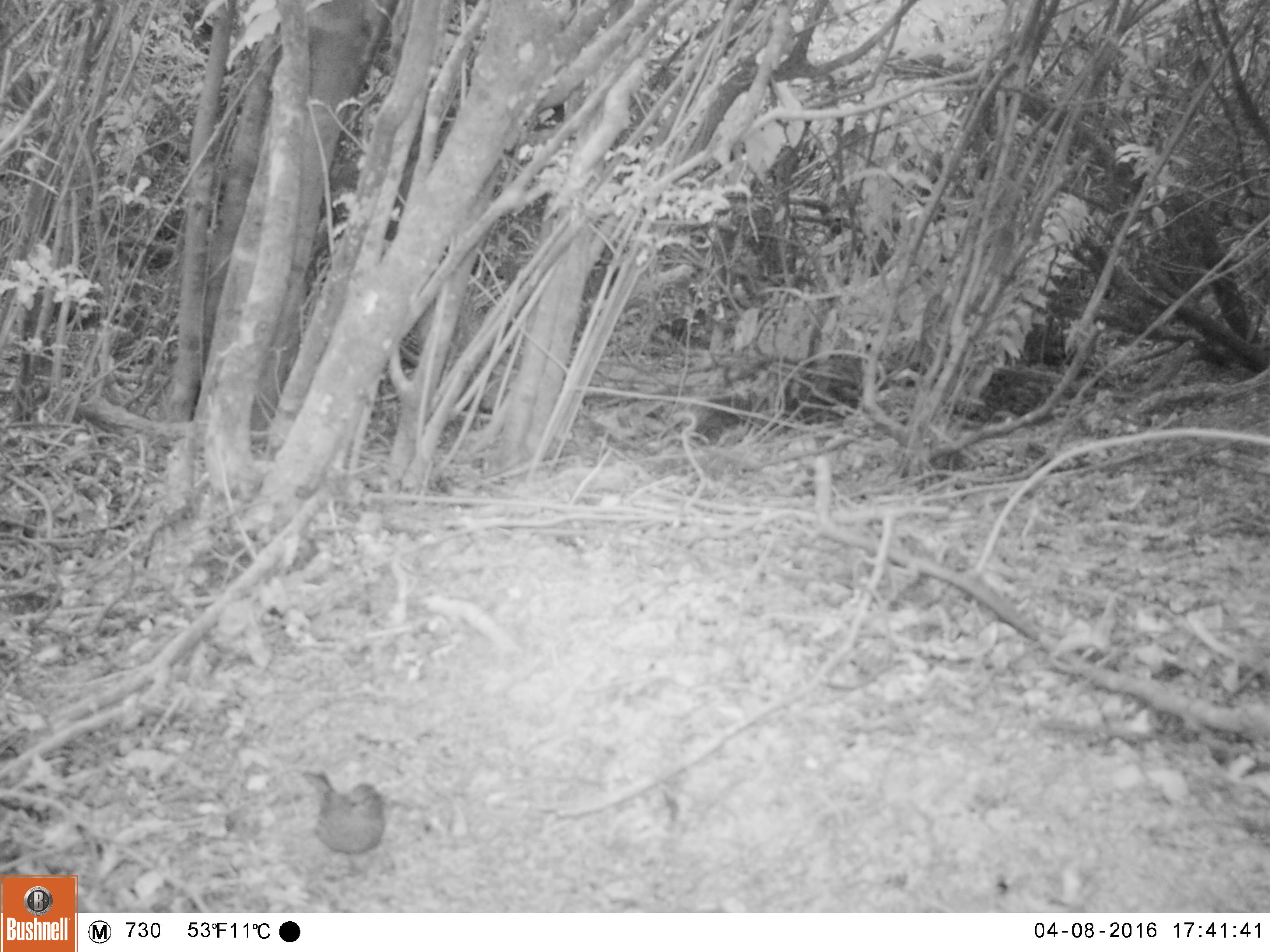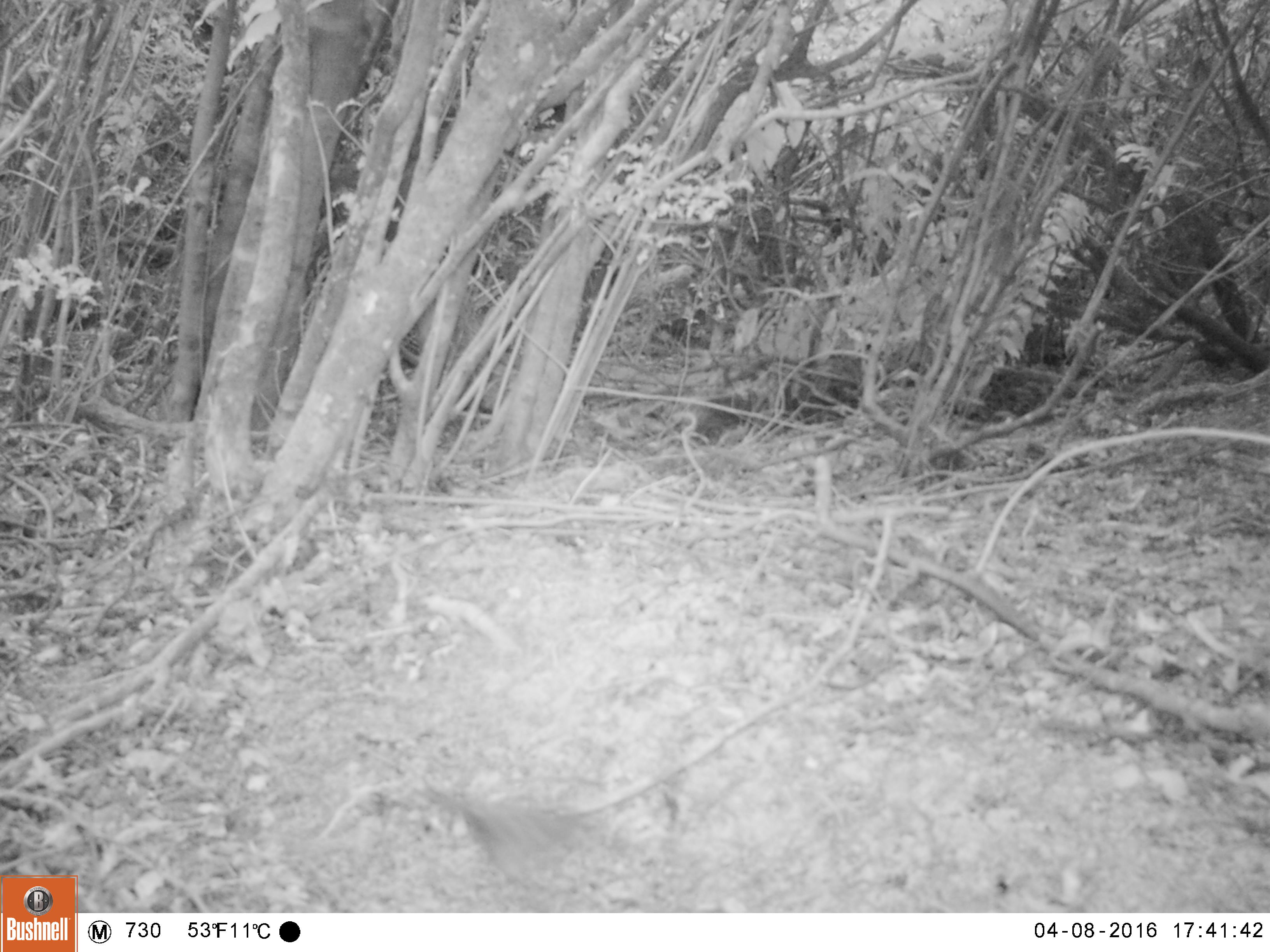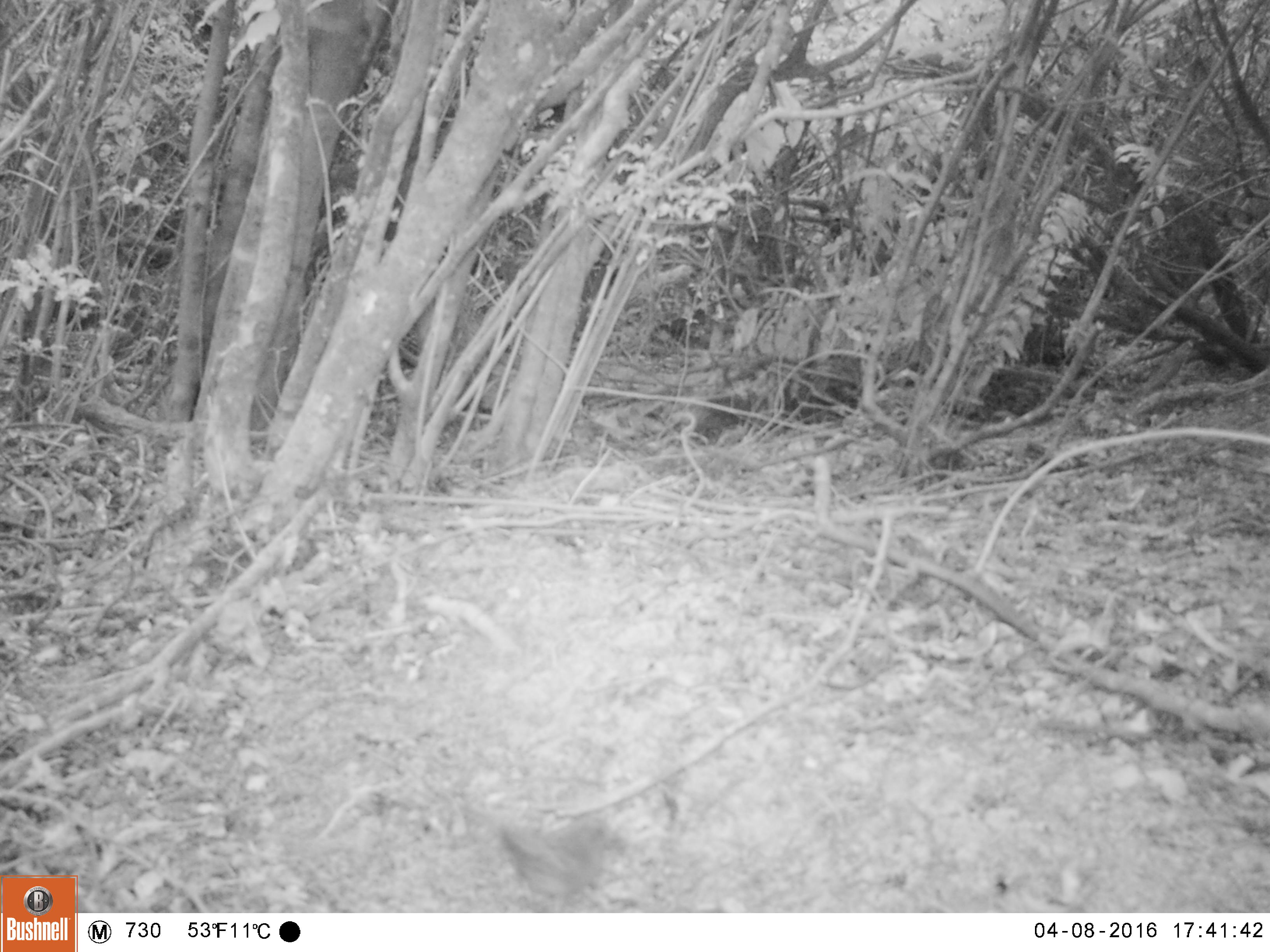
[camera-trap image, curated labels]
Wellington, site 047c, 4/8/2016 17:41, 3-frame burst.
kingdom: Animalia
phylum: Chordata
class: Aves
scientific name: Aves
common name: bird